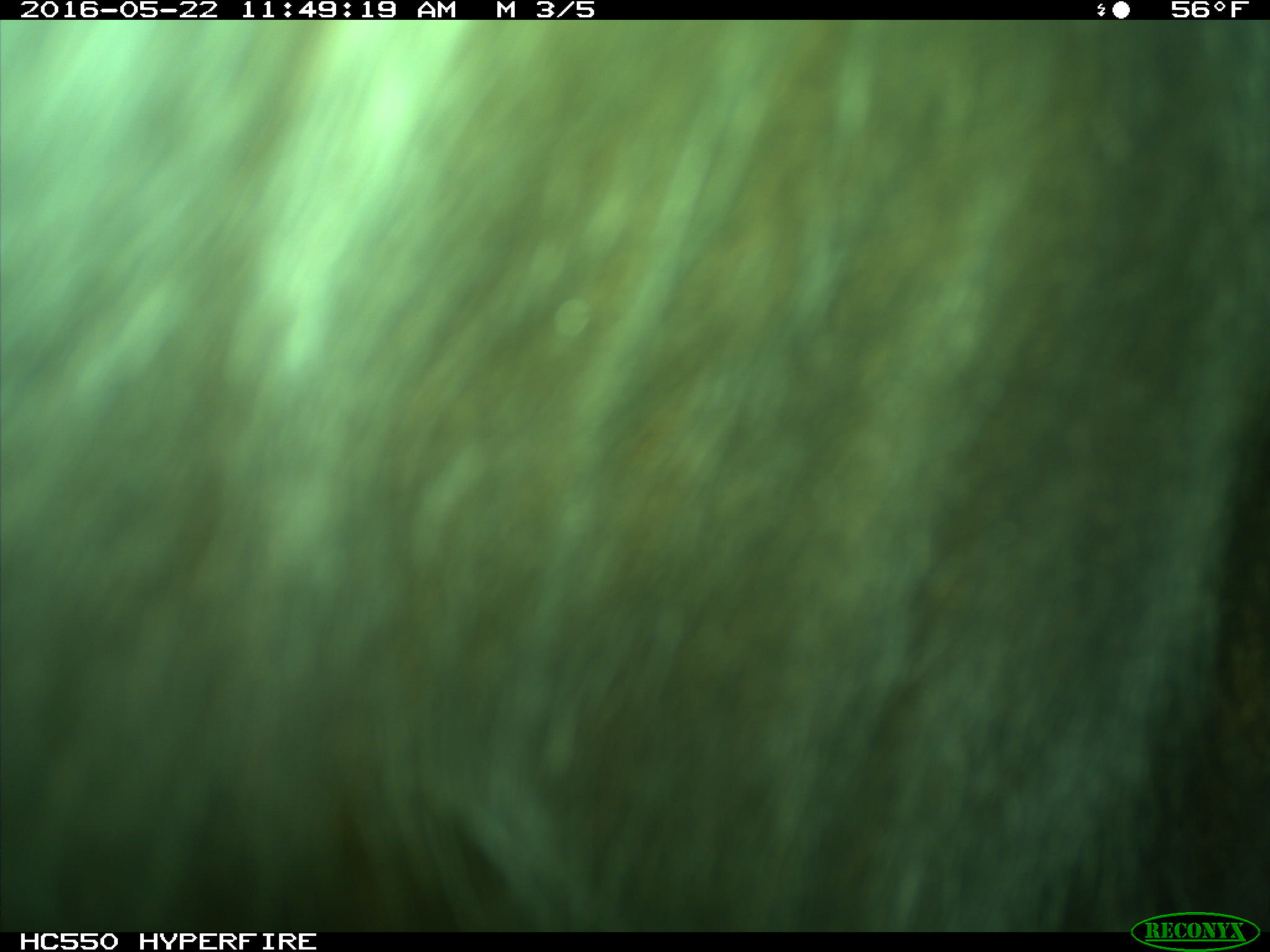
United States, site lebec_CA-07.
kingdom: Animalia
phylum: Chordata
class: Mammalia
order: Artiodactyla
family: Bovidae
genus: Bos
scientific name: Bos taurus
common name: domestic cow